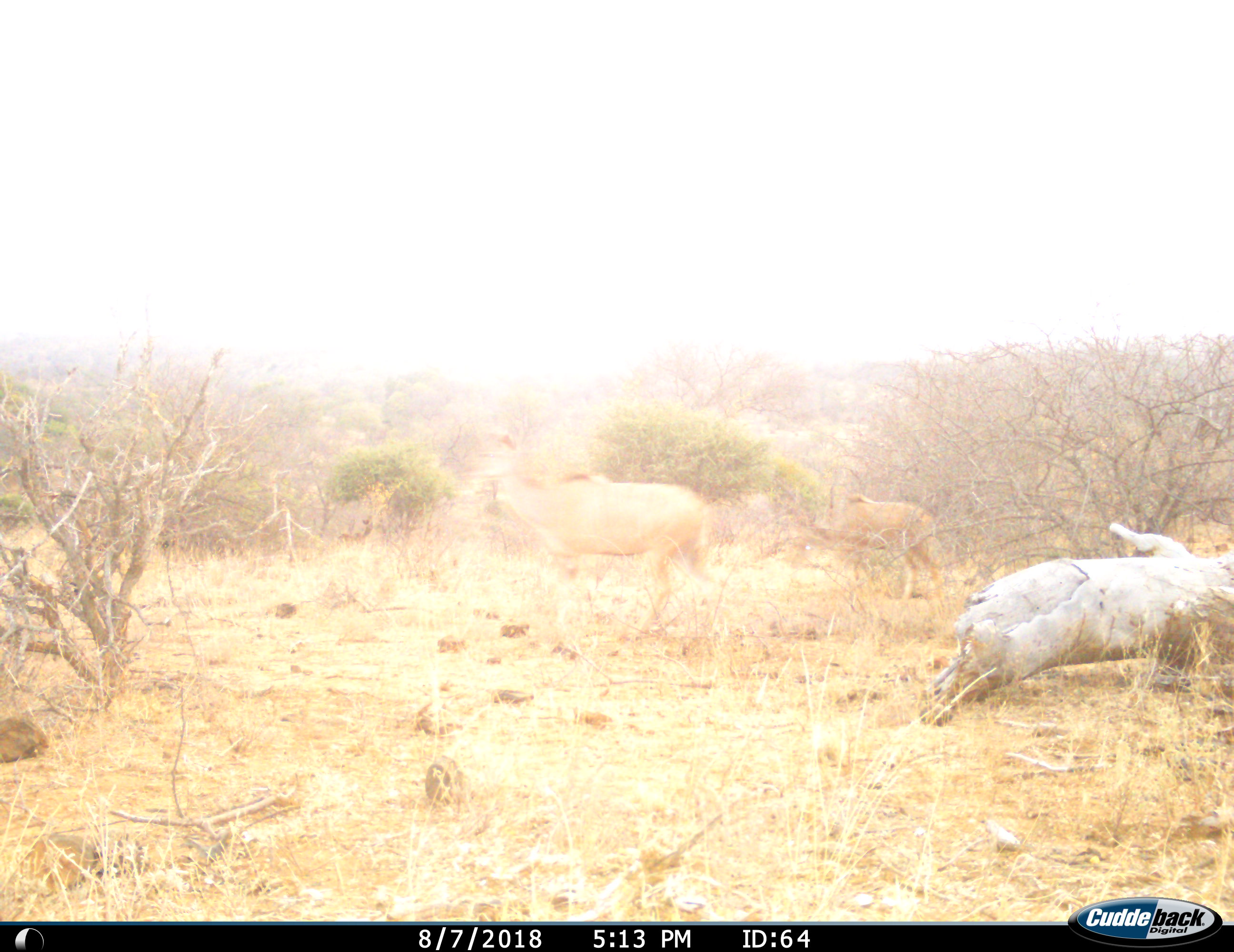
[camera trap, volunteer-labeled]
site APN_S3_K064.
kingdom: Animalia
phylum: Chordata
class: Mammalia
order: Artiodactyla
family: Bovidae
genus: Aepyceros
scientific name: Aepyceros melampus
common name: impala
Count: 2.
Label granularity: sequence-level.